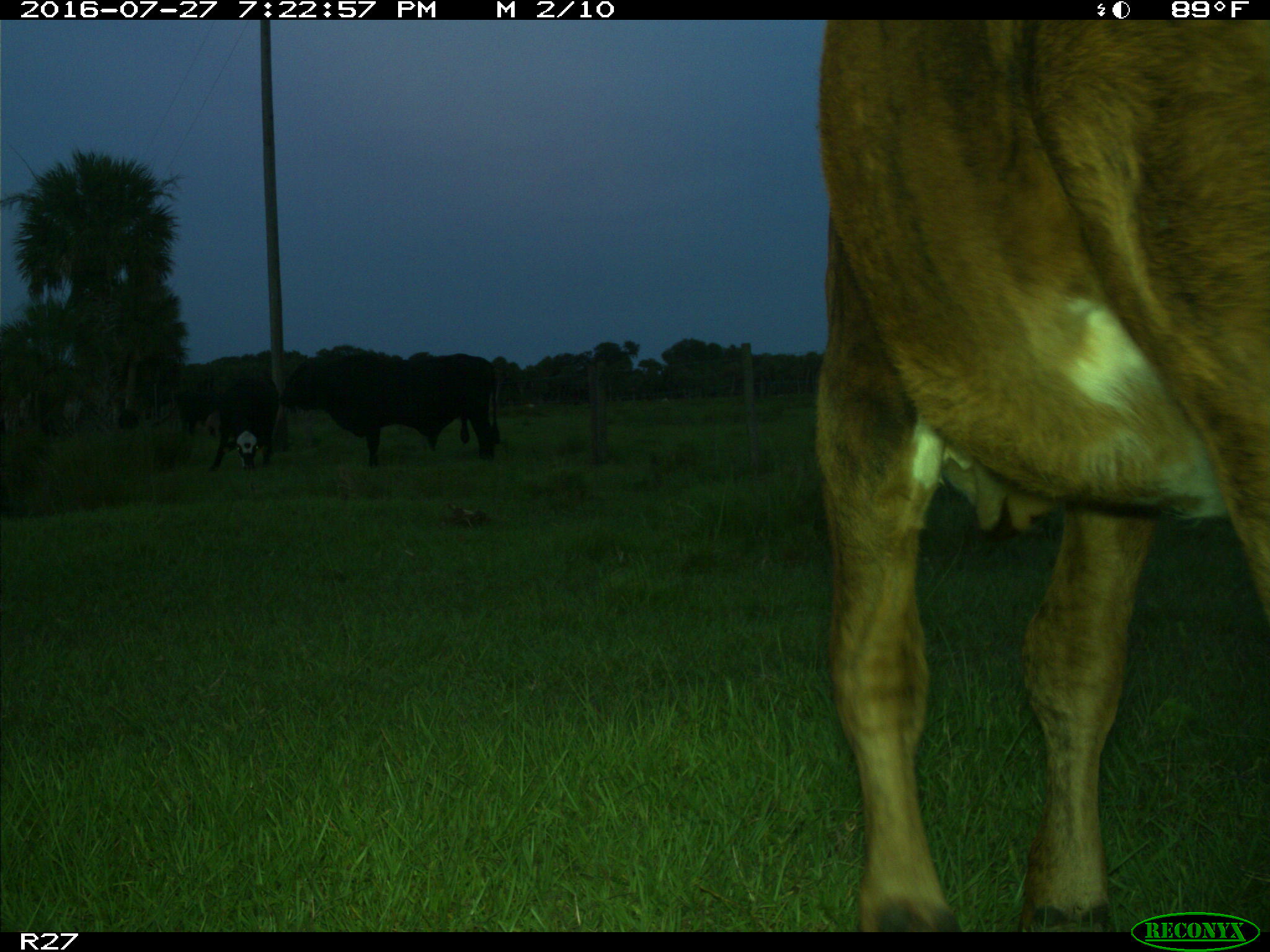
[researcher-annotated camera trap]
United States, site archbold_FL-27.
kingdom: Animalia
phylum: Chordata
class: Mammalia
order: Artiodactyla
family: Bovidae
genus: Bos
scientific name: Bos taurus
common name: domestic cow